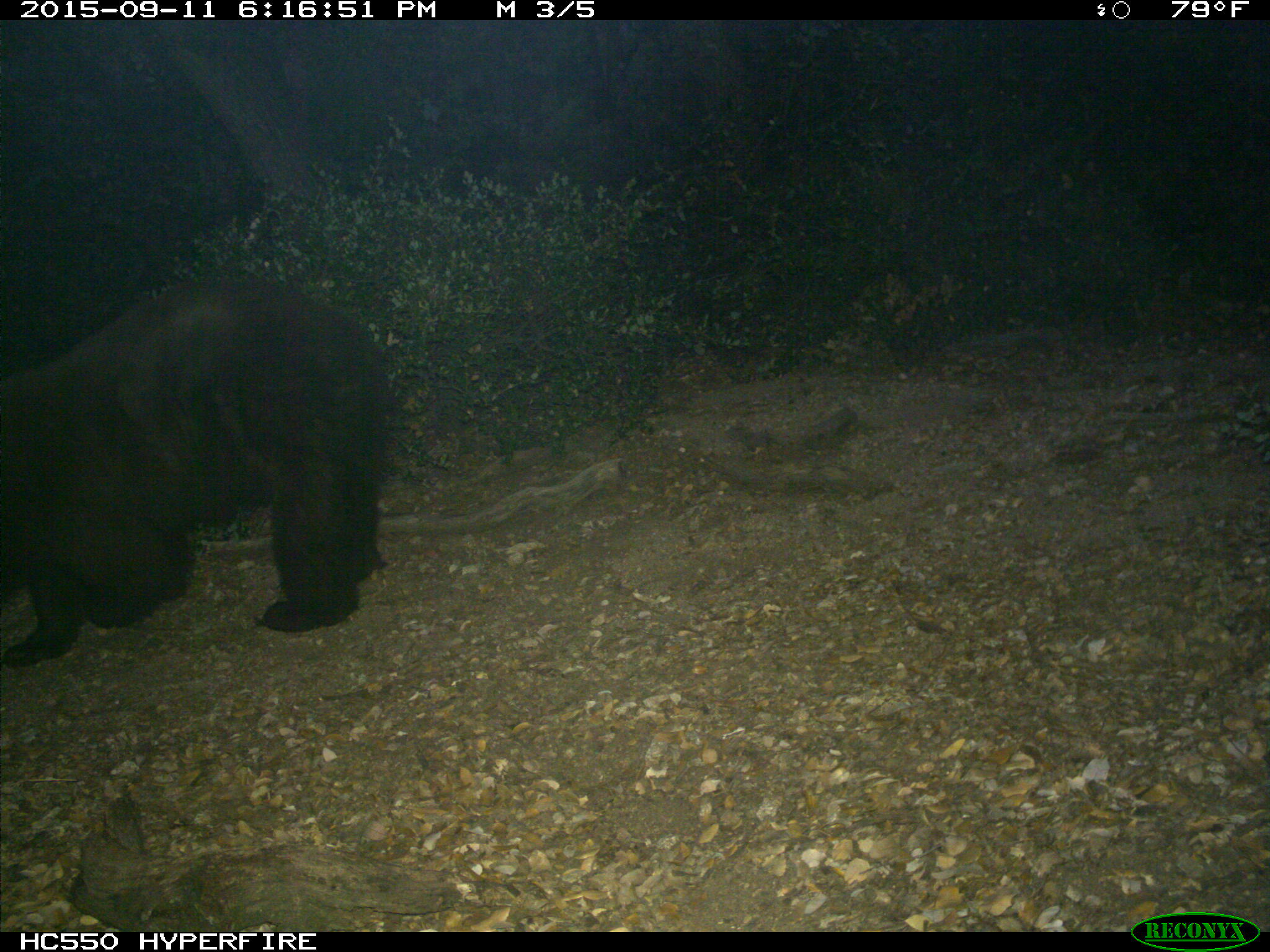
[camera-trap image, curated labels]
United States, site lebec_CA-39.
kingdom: Animalia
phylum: Chordata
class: Mammalia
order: Carnivora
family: Ursidae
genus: Ursus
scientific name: Ursus americanus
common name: american black bear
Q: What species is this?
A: Ursus americanus (american black bear).